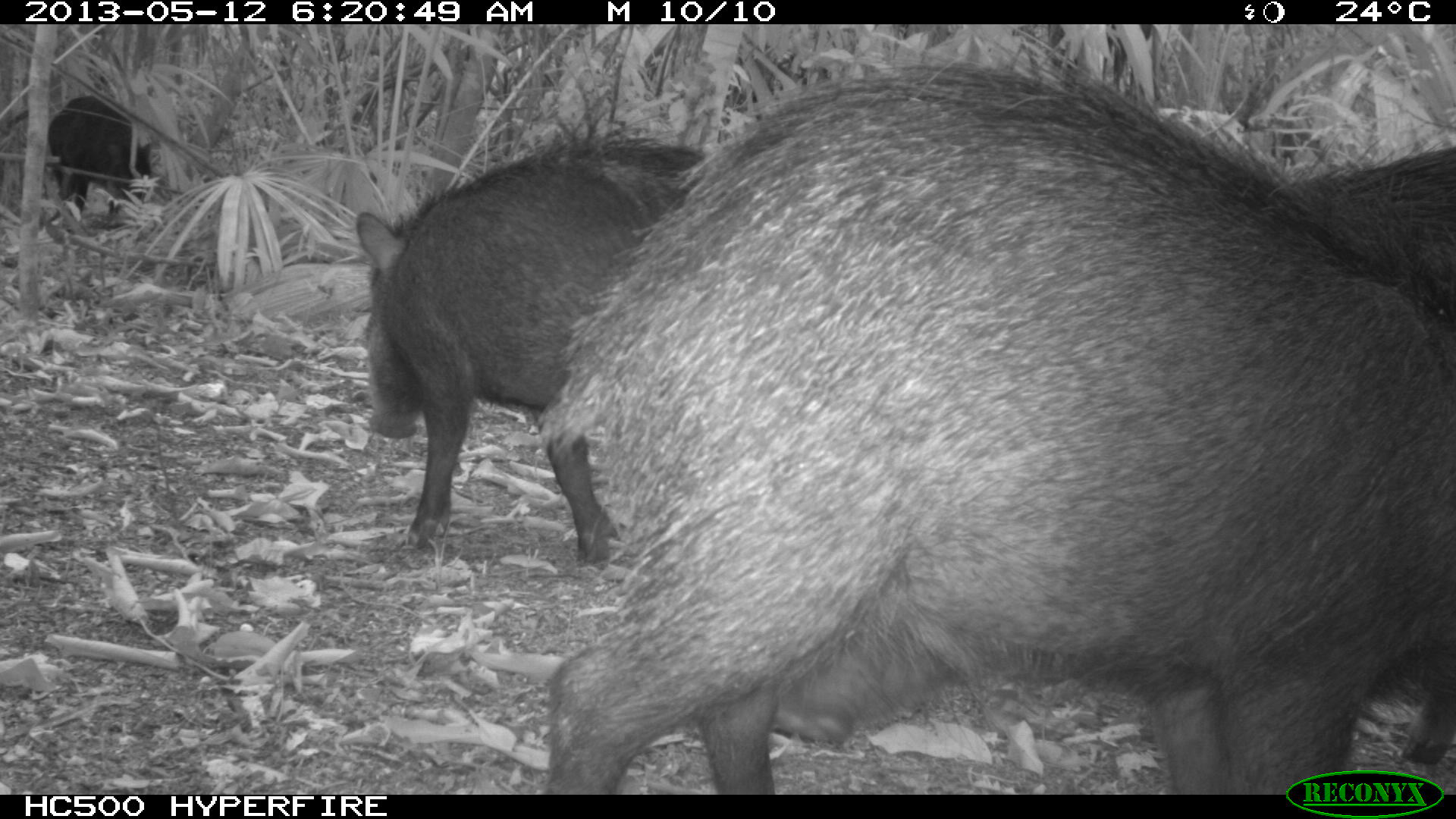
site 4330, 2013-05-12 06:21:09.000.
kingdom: Animalia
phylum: Chordata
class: Mammalia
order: Artiodactyla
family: Tayassuidae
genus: Tayassu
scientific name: Tayassu pecari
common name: white-lipped peccary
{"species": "Tayassu pecari (white-lipped peccary)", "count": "5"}